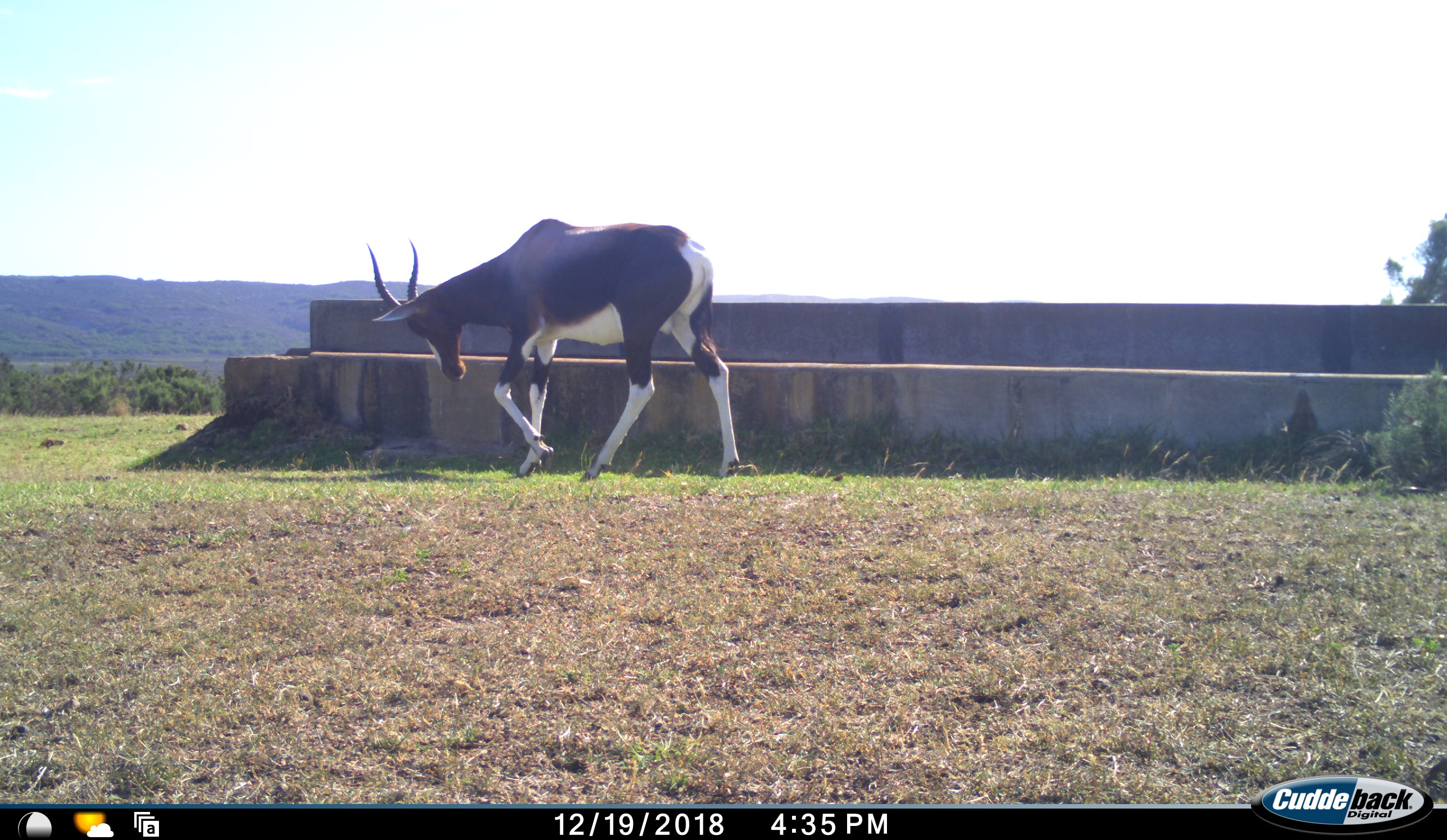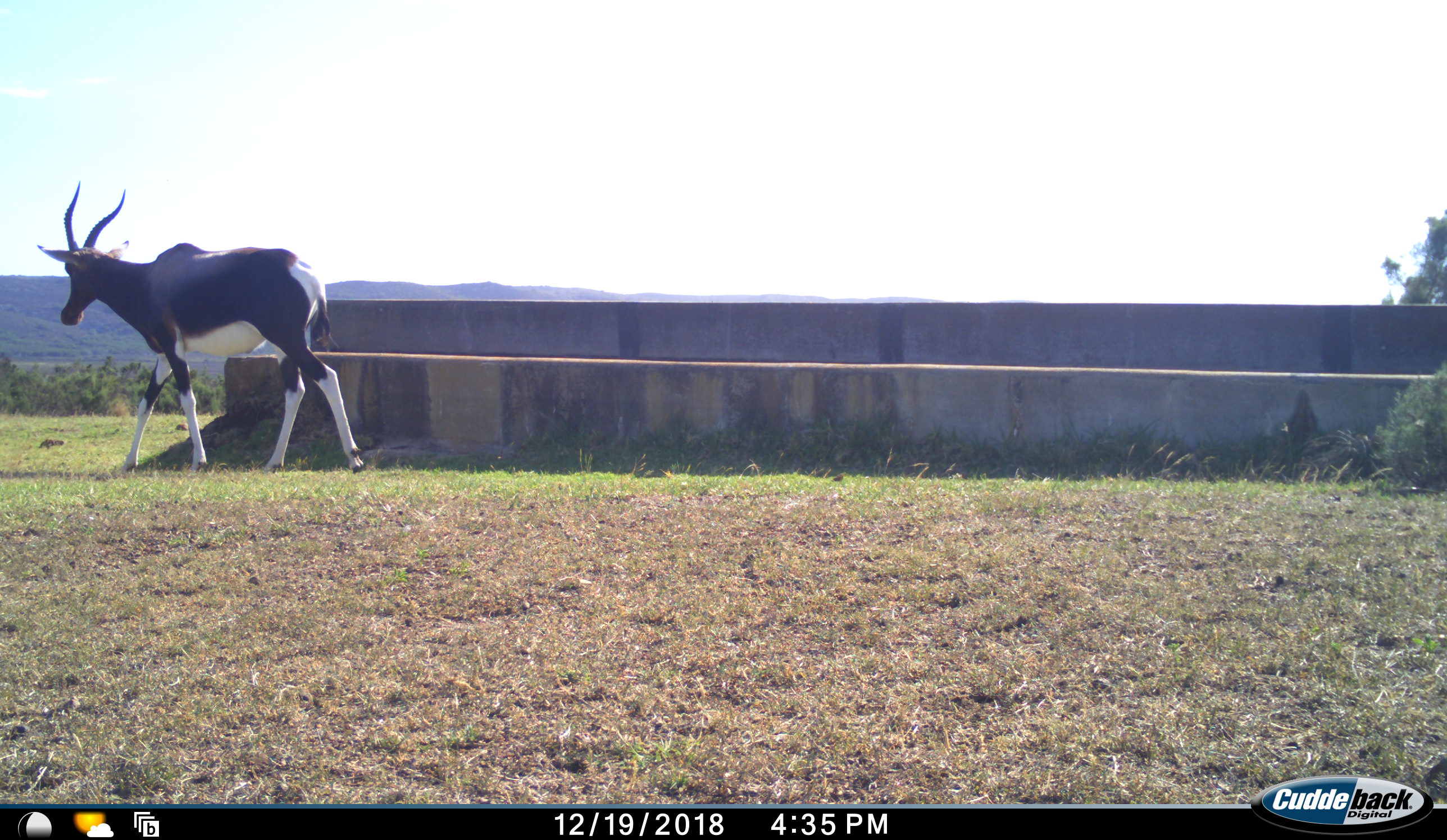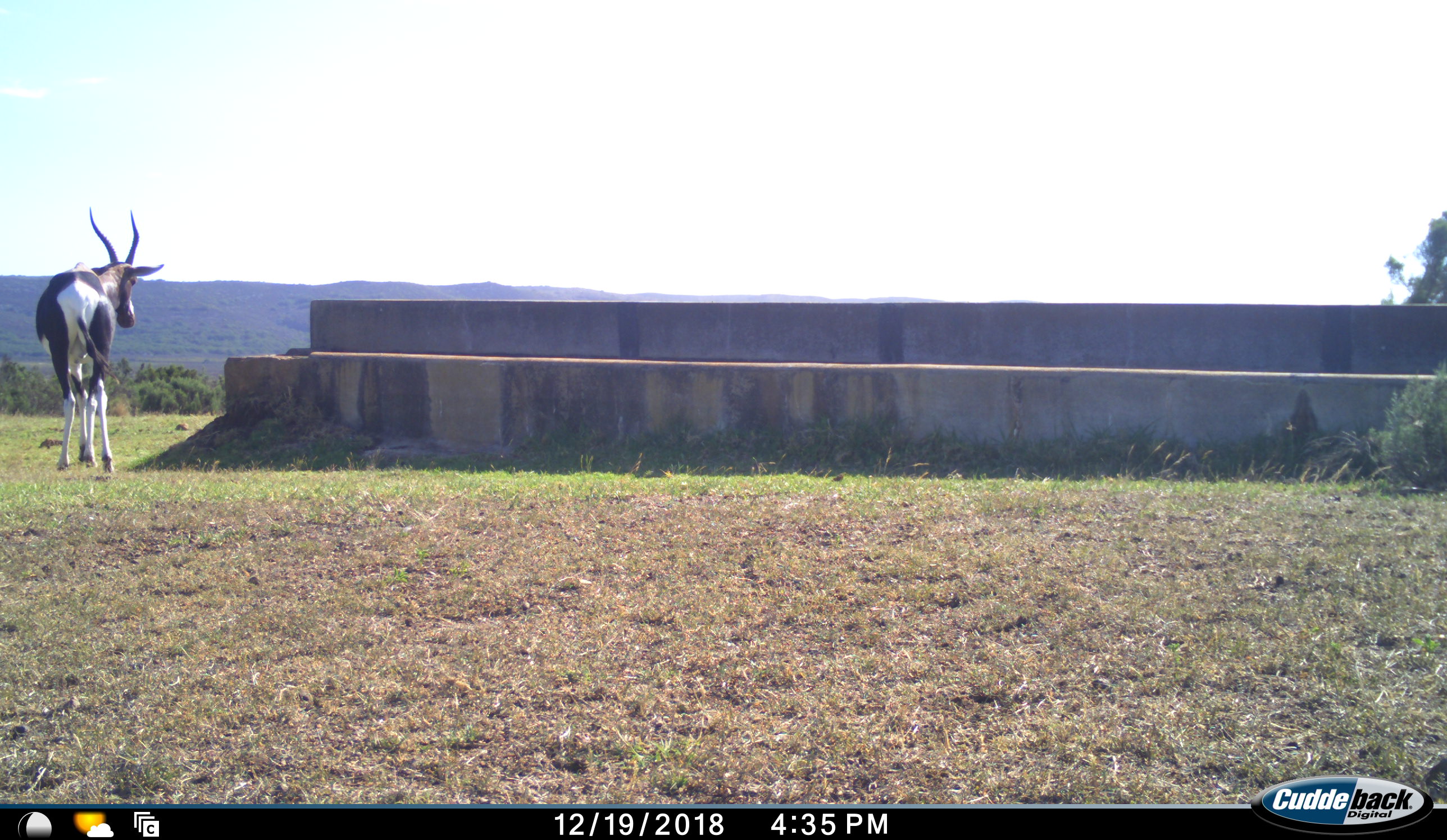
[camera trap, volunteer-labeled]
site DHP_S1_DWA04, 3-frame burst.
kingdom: Animalia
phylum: Chordata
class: Mammalia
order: Artiodactyla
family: Bovidae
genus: Damaliscus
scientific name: Damaliscus pygargus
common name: bontebok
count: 1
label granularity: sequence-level